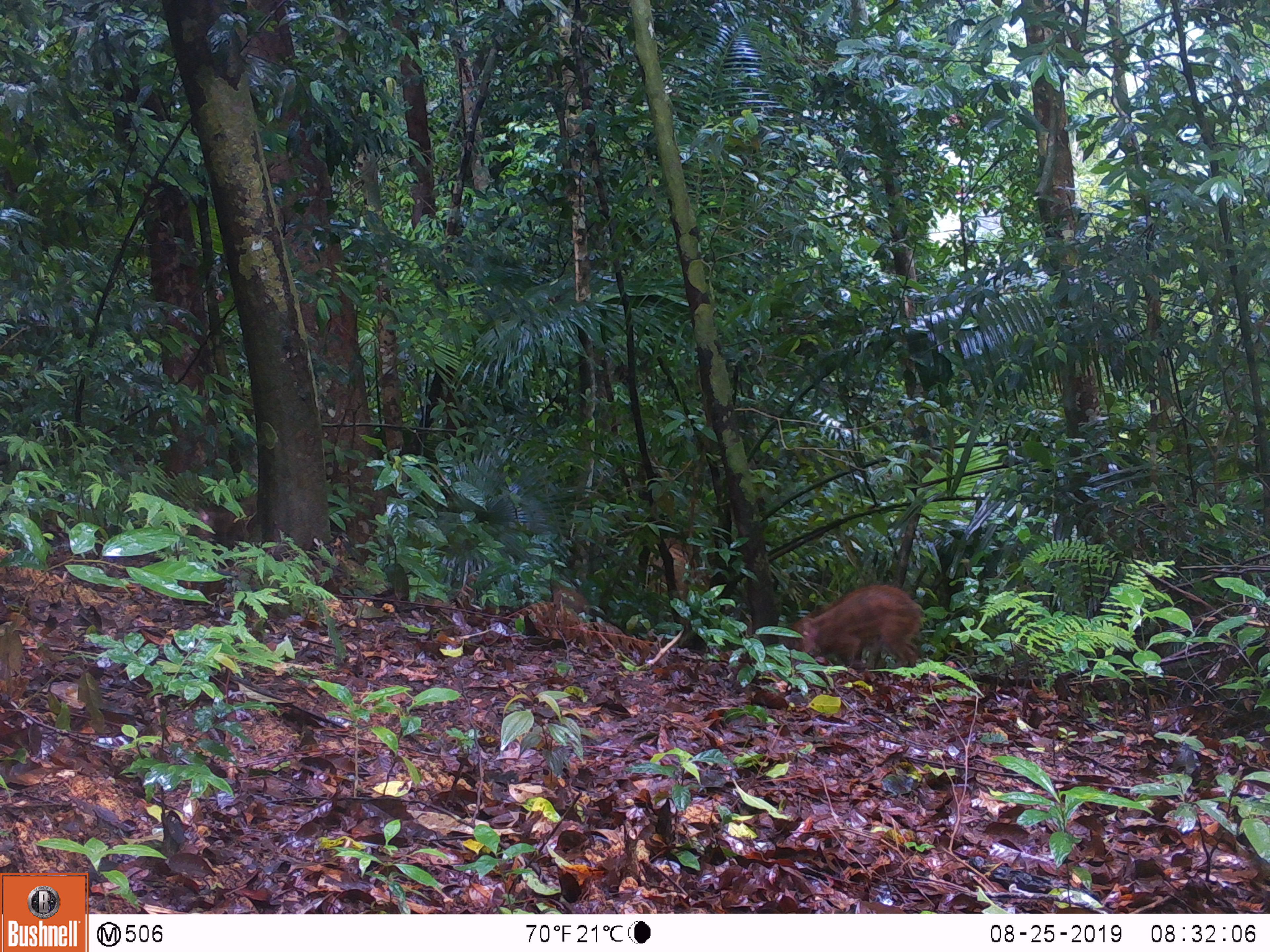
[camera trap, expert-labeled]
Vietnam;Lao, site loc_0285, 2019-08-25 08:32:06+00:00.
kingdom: Animalia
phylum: Chordata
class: Mammalia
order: Artiodactyla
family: Suidae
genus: Sus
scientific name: Sus scrofa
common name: eurasian wild pig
Eurasian wild pig (Sus scrofa). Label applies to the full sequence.